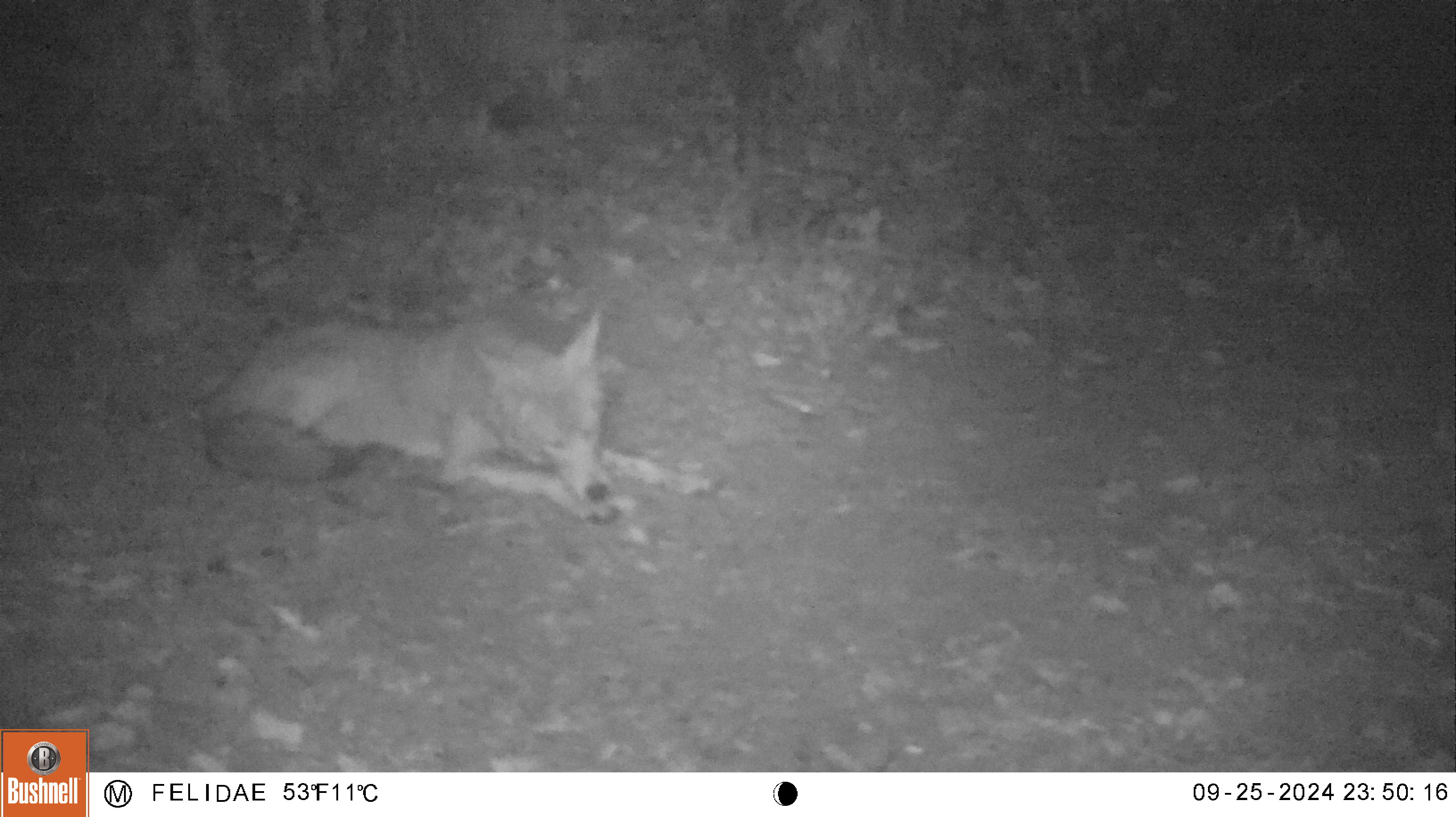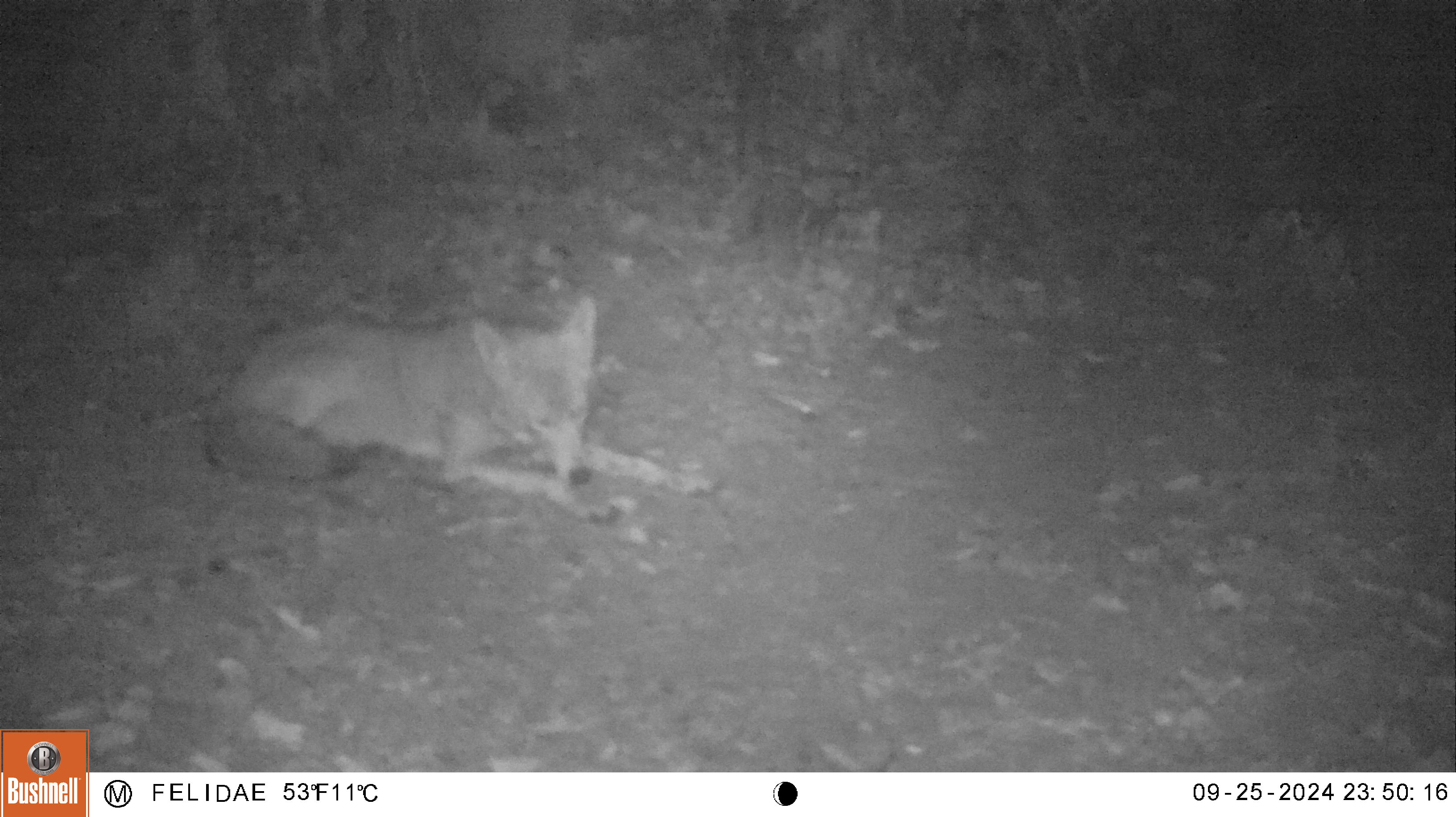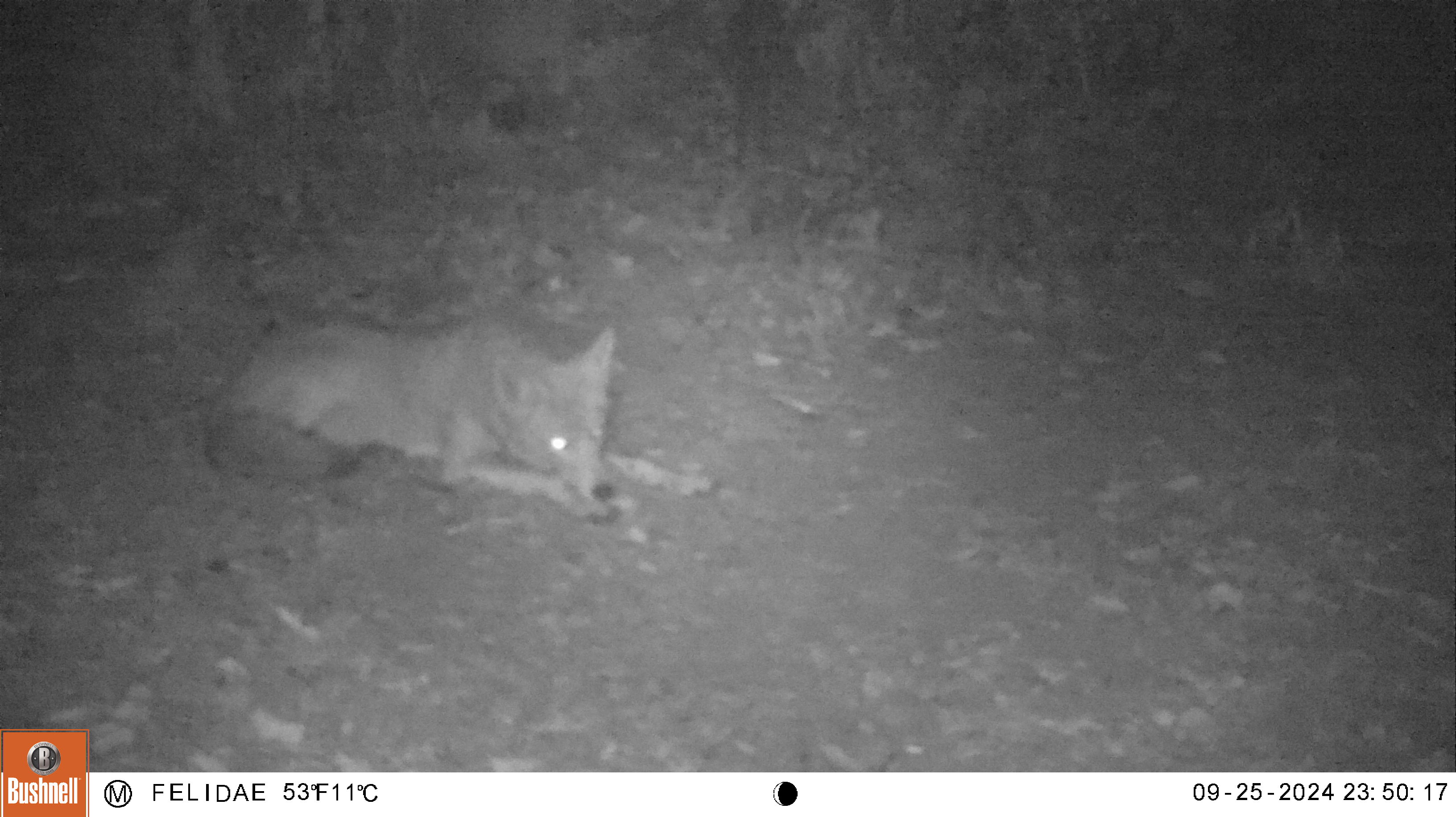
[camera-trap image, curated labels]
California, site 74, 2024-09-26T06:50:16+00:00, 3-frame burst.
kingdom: Animalia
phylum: Chordata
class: Mammalia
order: Carnivora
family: Canidae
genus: Canis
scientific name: Canis latrans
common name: coyote